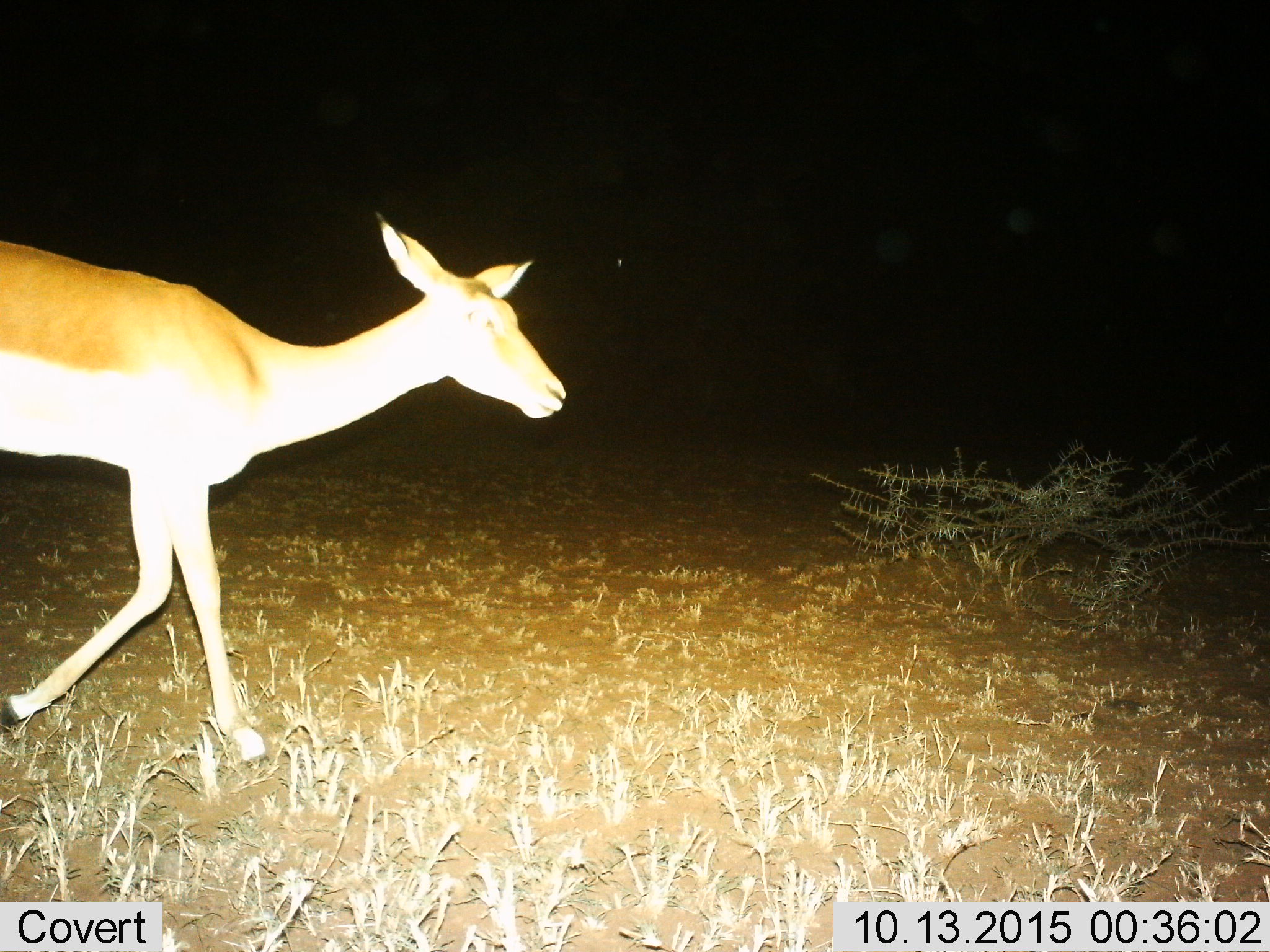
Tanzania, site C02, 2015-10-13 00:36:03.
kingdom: Animalia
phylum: Chordata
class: Mammalia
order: Artiodactyla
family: Bovidae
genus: Aepyceros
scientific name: Aepyceros melampus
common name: impala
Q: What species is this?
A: Impala (Aepyceros melampus).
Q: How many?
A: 1.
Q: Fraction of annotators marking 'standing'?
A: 10%.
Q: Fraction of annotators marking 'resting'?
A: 0%.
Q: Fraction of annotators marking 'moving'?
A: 100%.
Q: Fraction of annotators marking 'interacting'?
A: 0%.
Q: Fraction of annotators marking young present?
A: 0%.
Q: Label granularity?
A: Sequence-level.